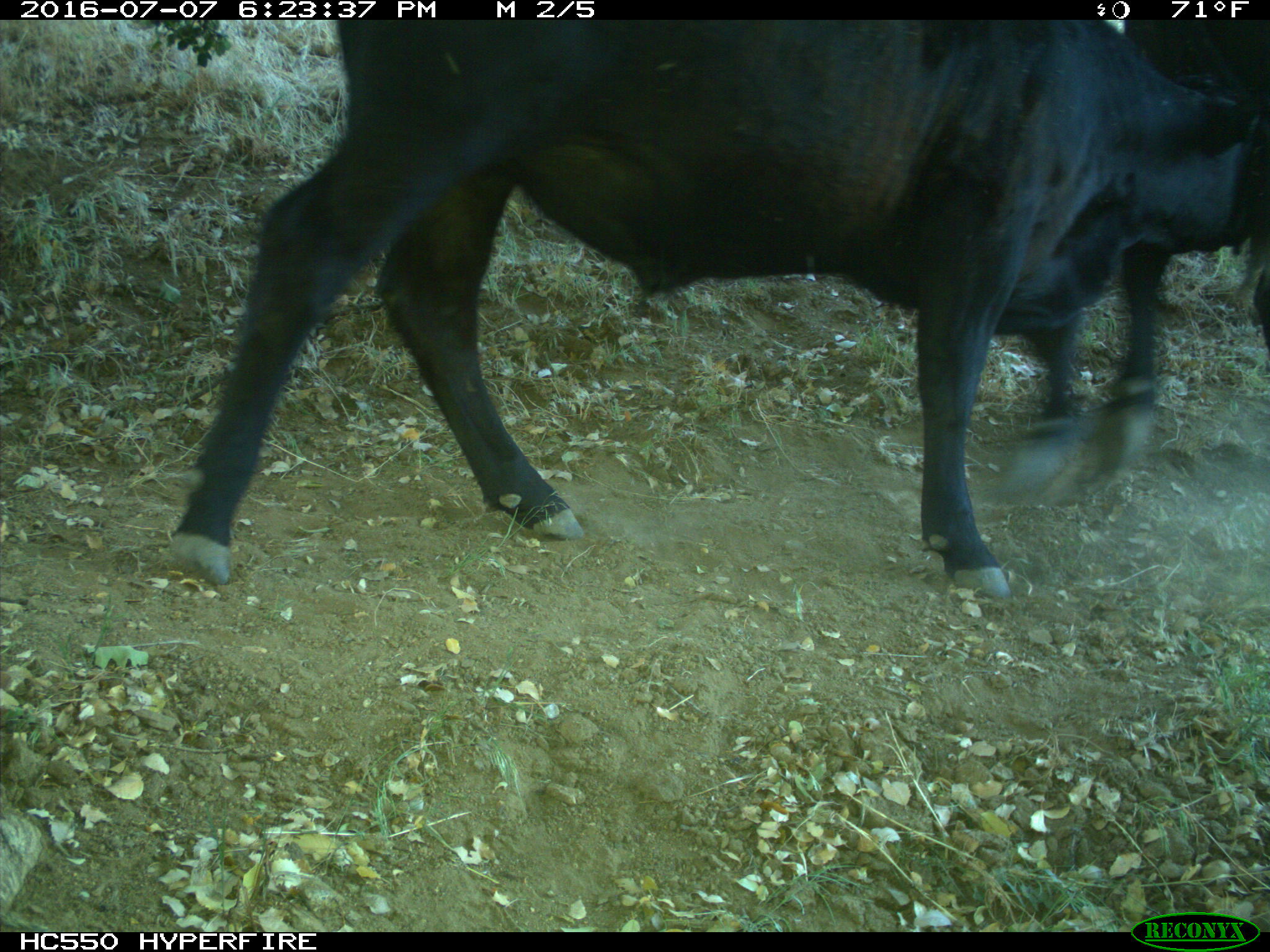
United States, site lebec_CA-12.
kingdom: Animalia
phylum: Chordata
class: Mammalia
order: Artiodactyla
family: Bovidae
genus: Bos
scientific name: Bos taurus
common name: domestic cow